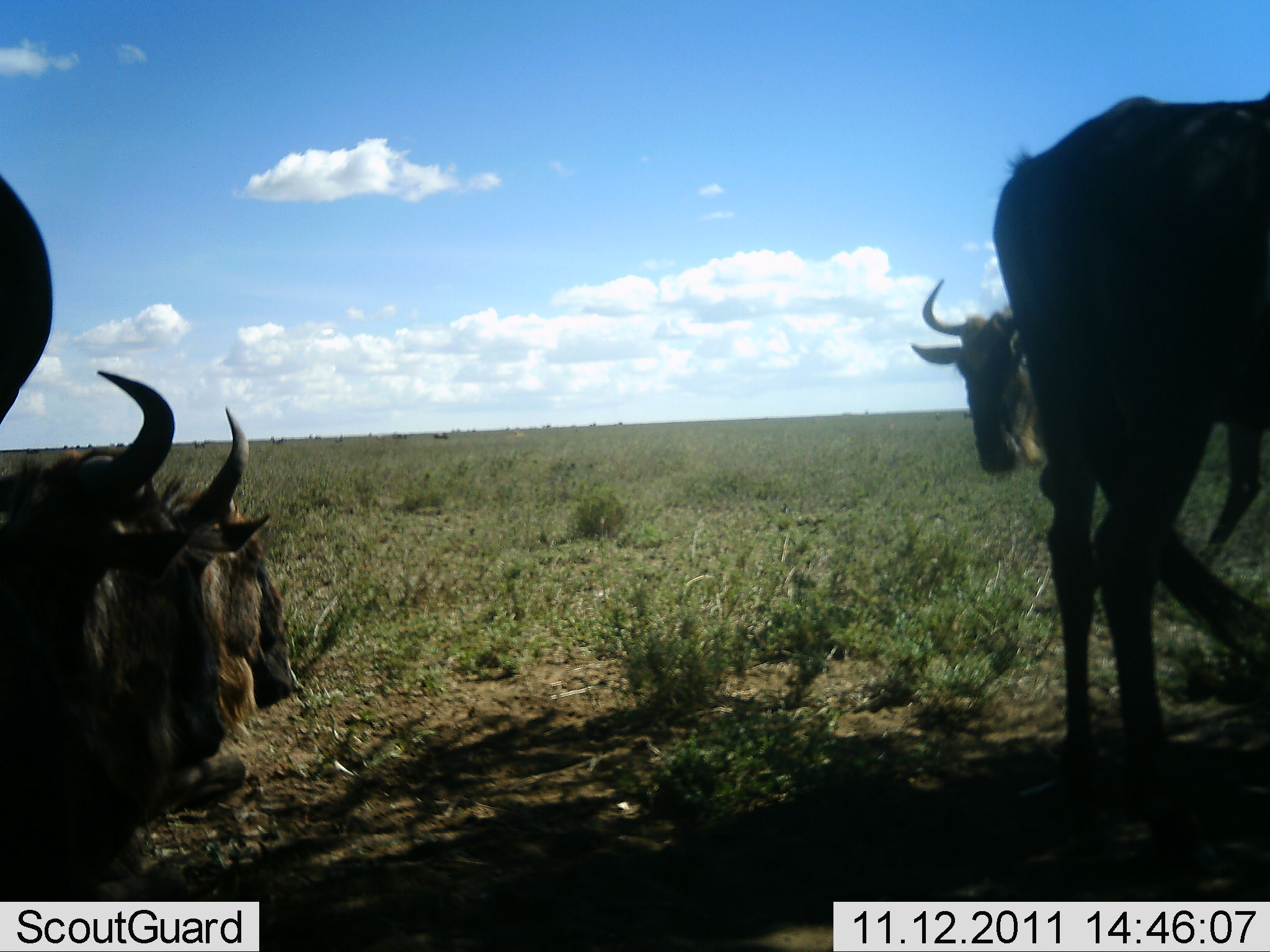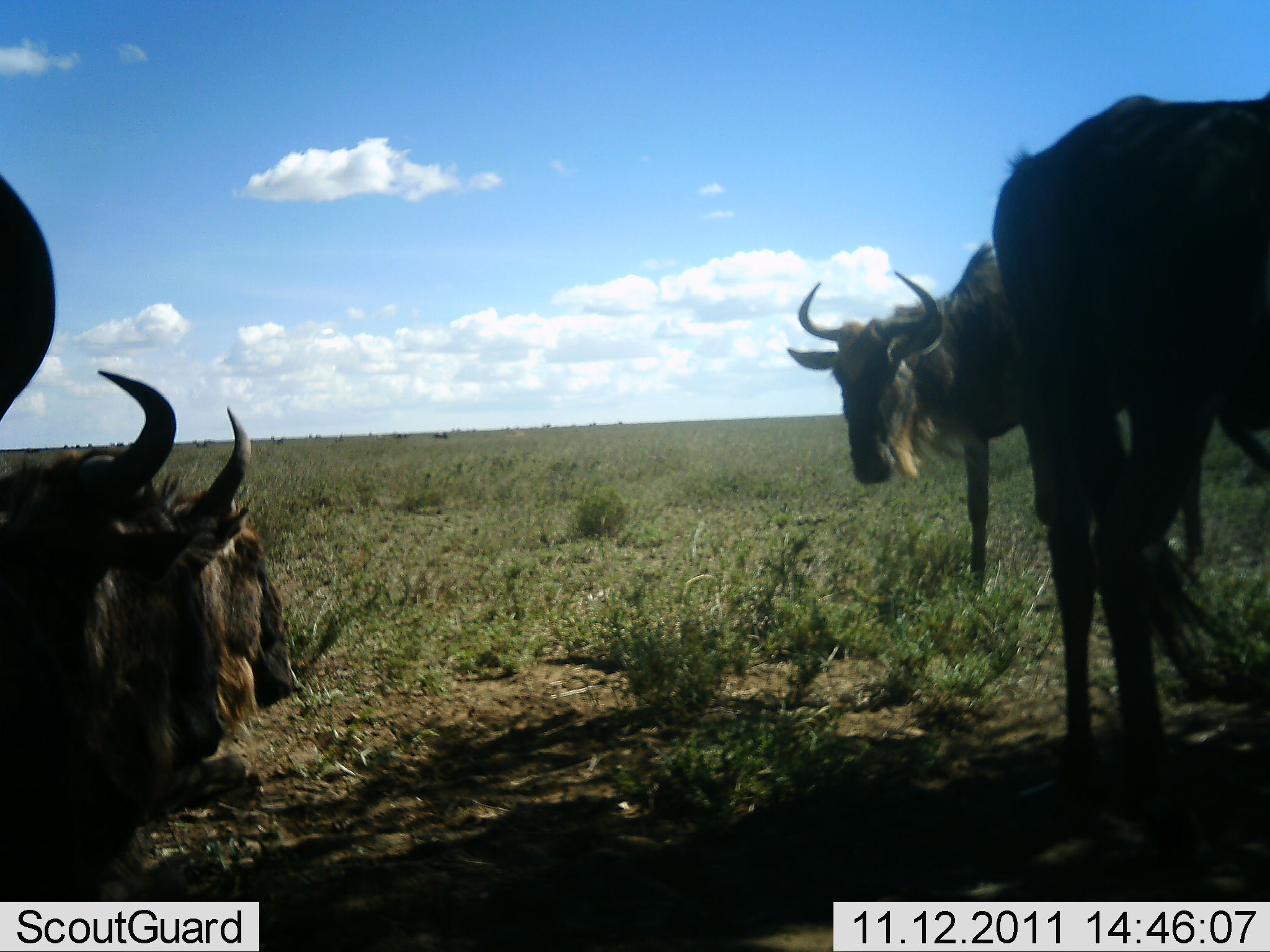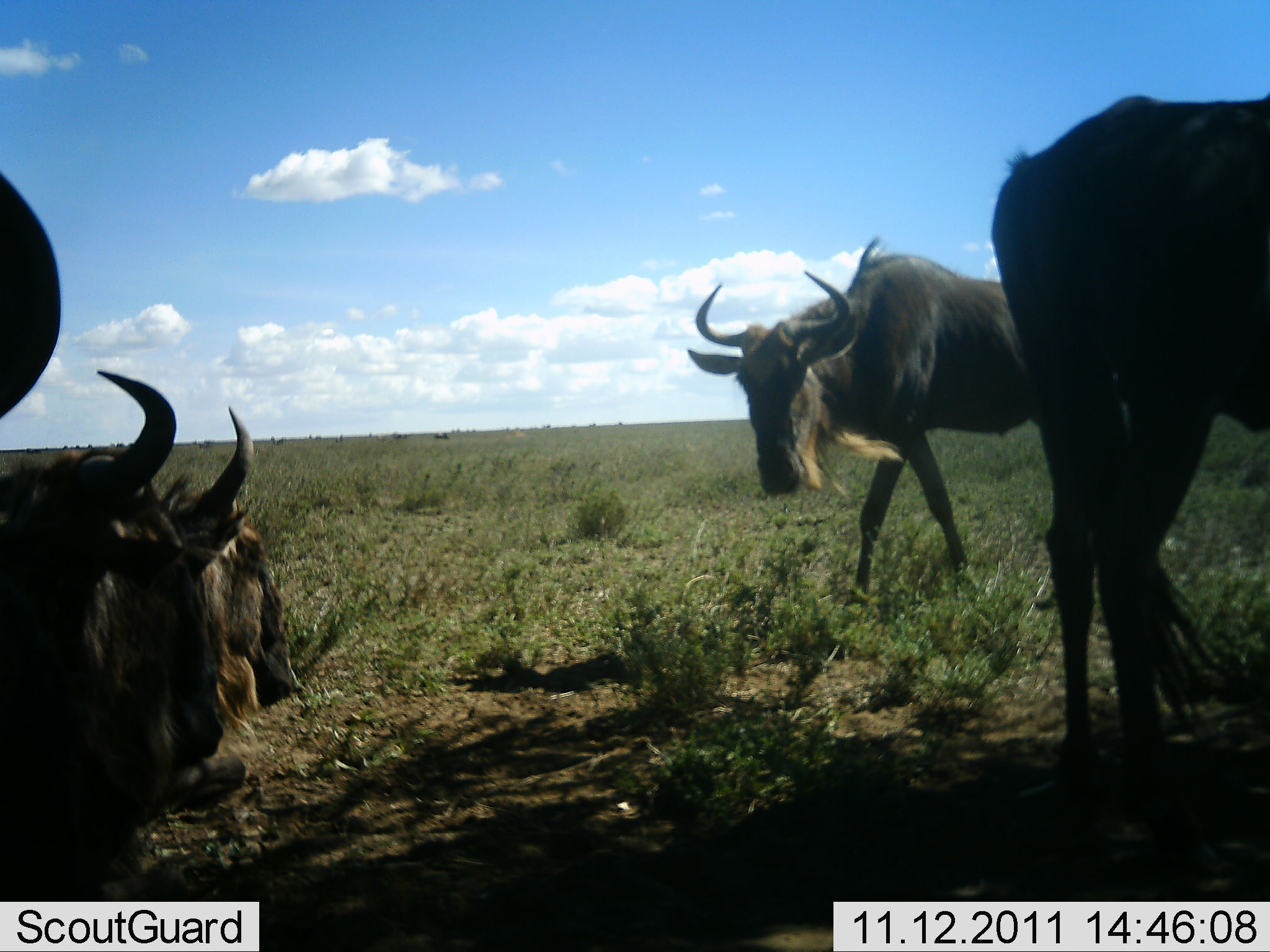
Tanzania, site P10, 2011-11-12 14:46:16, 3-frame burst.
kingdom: Animalia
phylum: Chordata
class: Mammalia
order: Artiodactyla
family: Bovidae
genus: Connochaetes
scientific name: Connochaetes taurinus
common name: blue wildebeest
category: wildebeest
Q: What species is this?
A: Wildebeest (blue wildebeest) (Connochaetes taurinus).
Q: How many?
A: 5.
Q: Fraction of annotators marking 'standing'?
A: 67%.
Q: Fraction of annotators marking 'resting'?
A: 83%.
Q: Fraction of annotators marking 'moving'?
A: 58%.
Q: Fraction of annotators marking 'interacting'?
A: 0%.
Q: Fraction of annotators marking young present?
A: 0%.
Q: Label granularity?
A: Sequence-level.